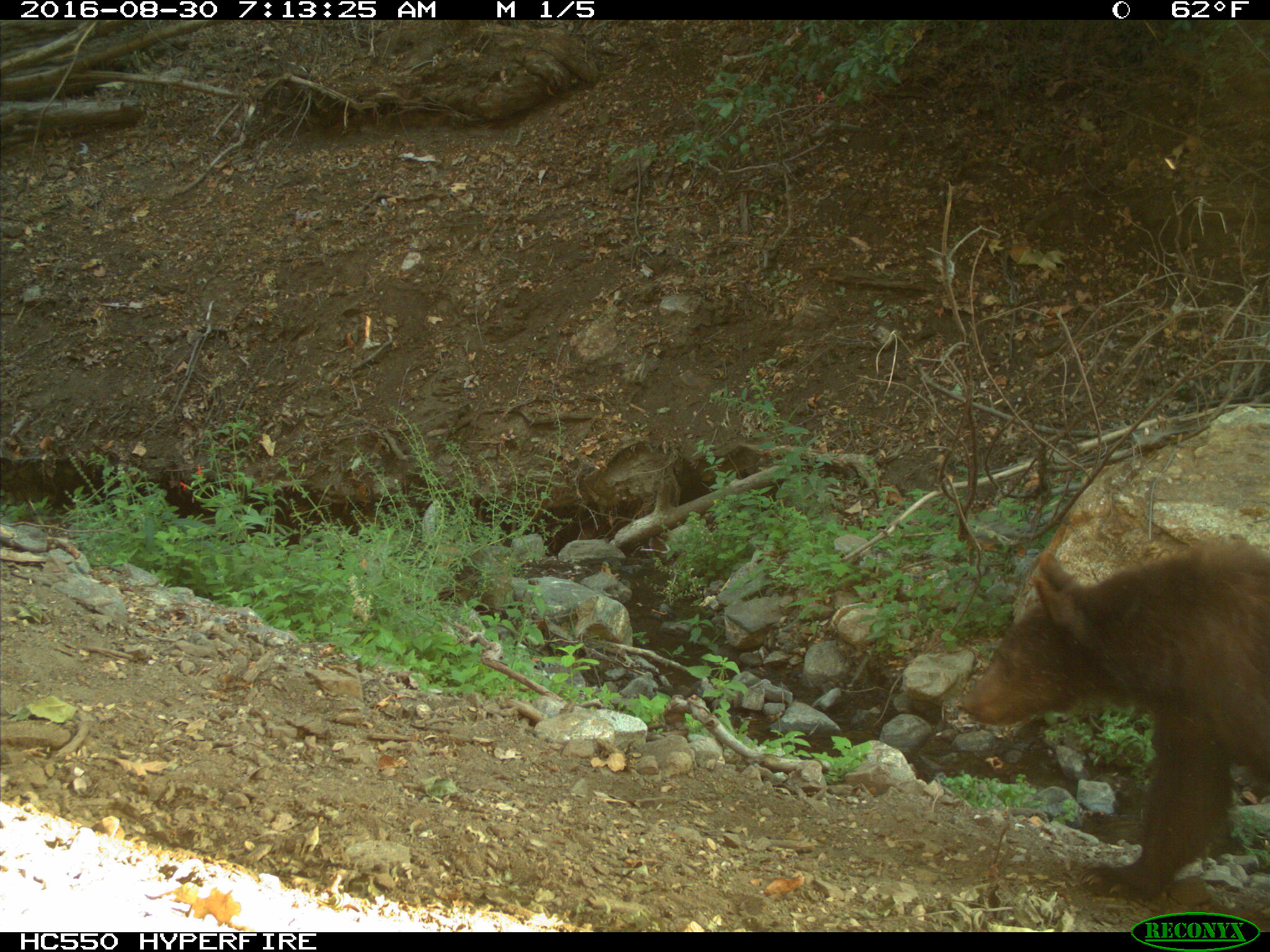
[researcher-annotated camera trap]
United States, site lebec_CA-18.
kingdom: Animalia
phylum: Chordata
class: Mammalia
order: Carnivora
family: Ursidae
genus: Ursus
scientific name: Ursus americanus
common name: american black bear